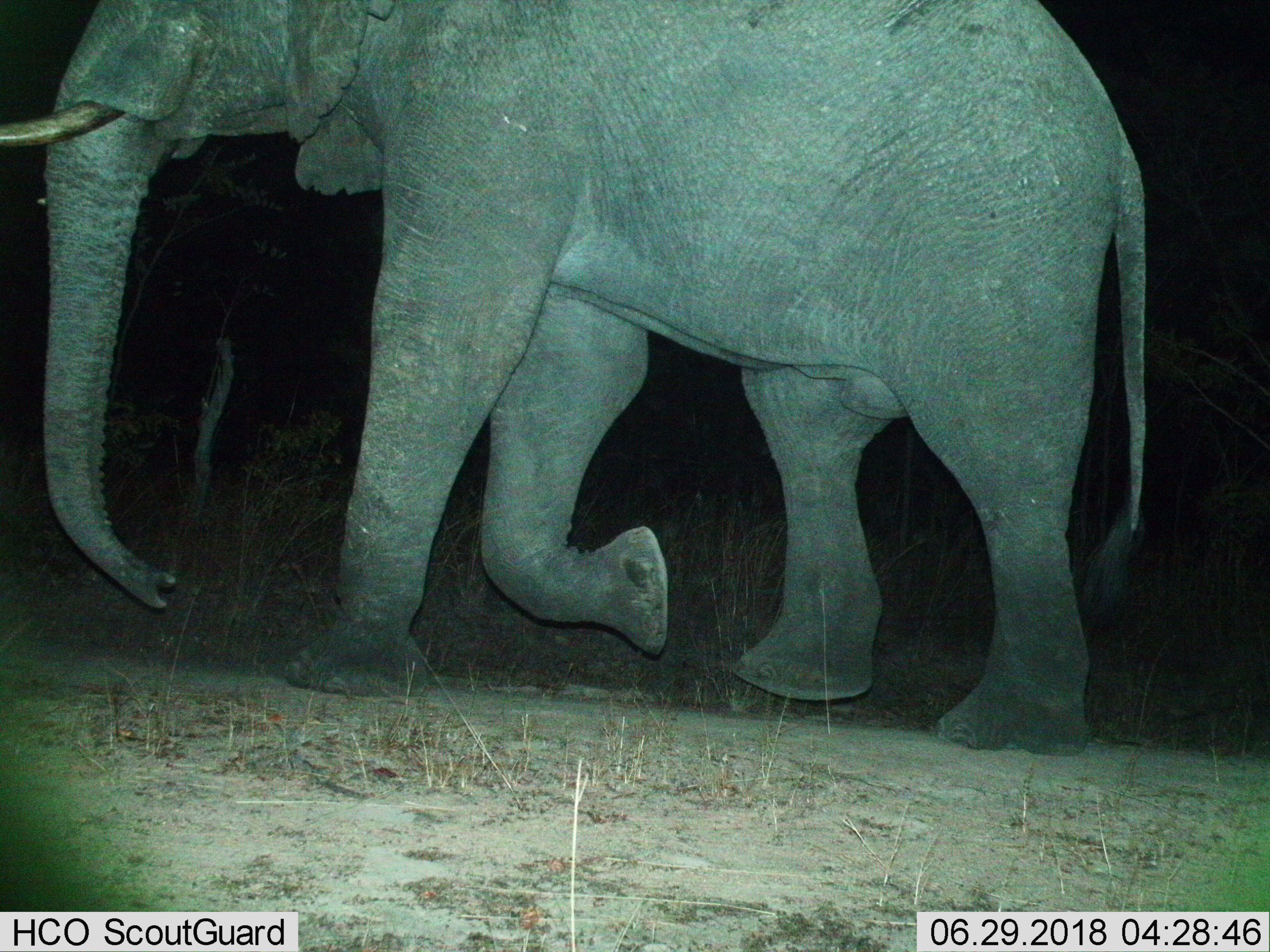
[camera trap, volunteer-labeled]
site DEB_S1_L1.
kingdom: Animalia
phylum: Chordata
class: Mammalia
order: Proboscidea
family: Elephantidae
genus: Loxodonta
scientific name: Loxodonta africana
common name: african bush elephant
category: elephant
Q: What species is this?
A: Elephant (african bush elephant) (Loxodonta africana).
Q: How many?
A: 1.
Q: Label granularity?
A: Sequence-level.